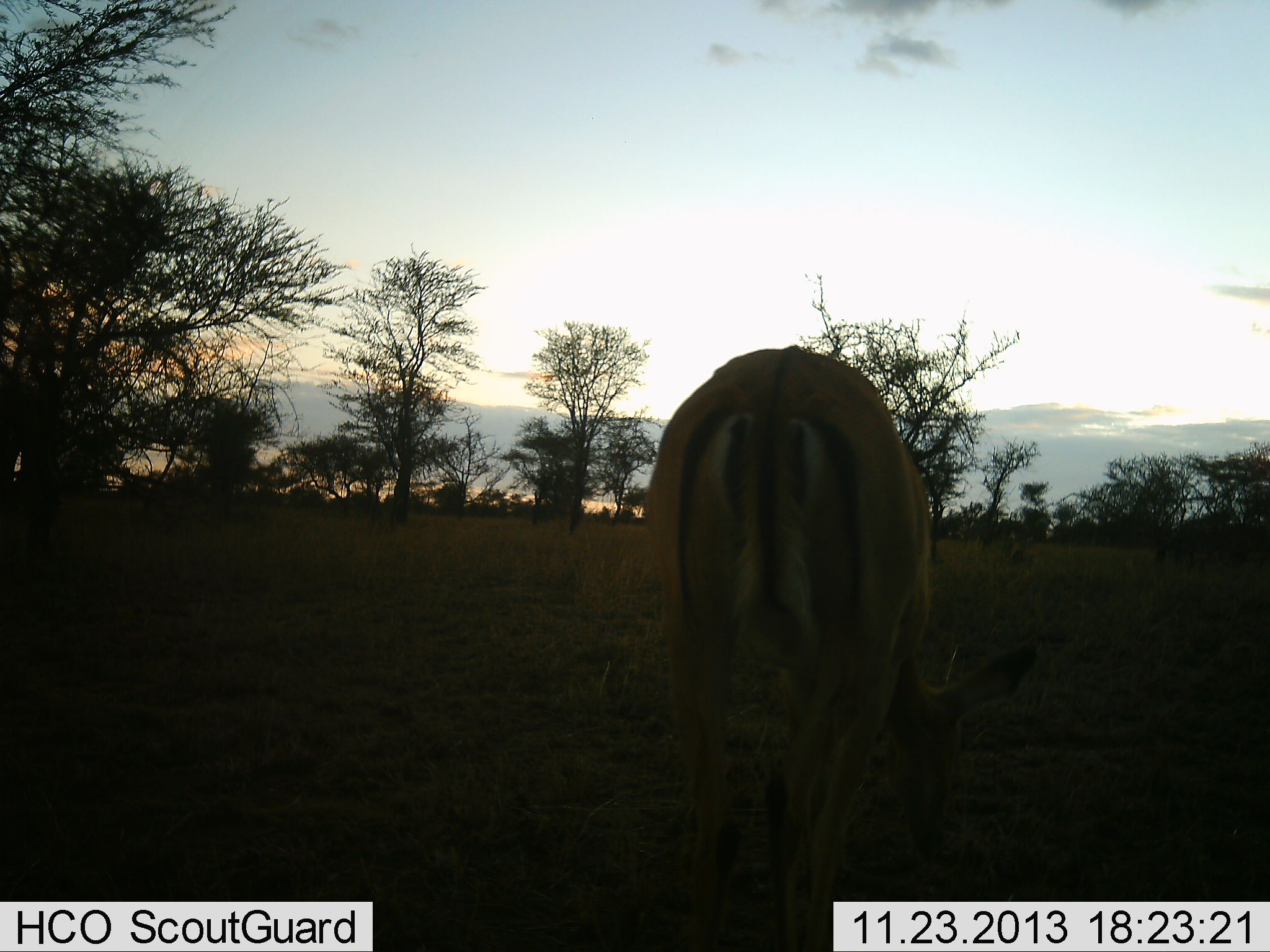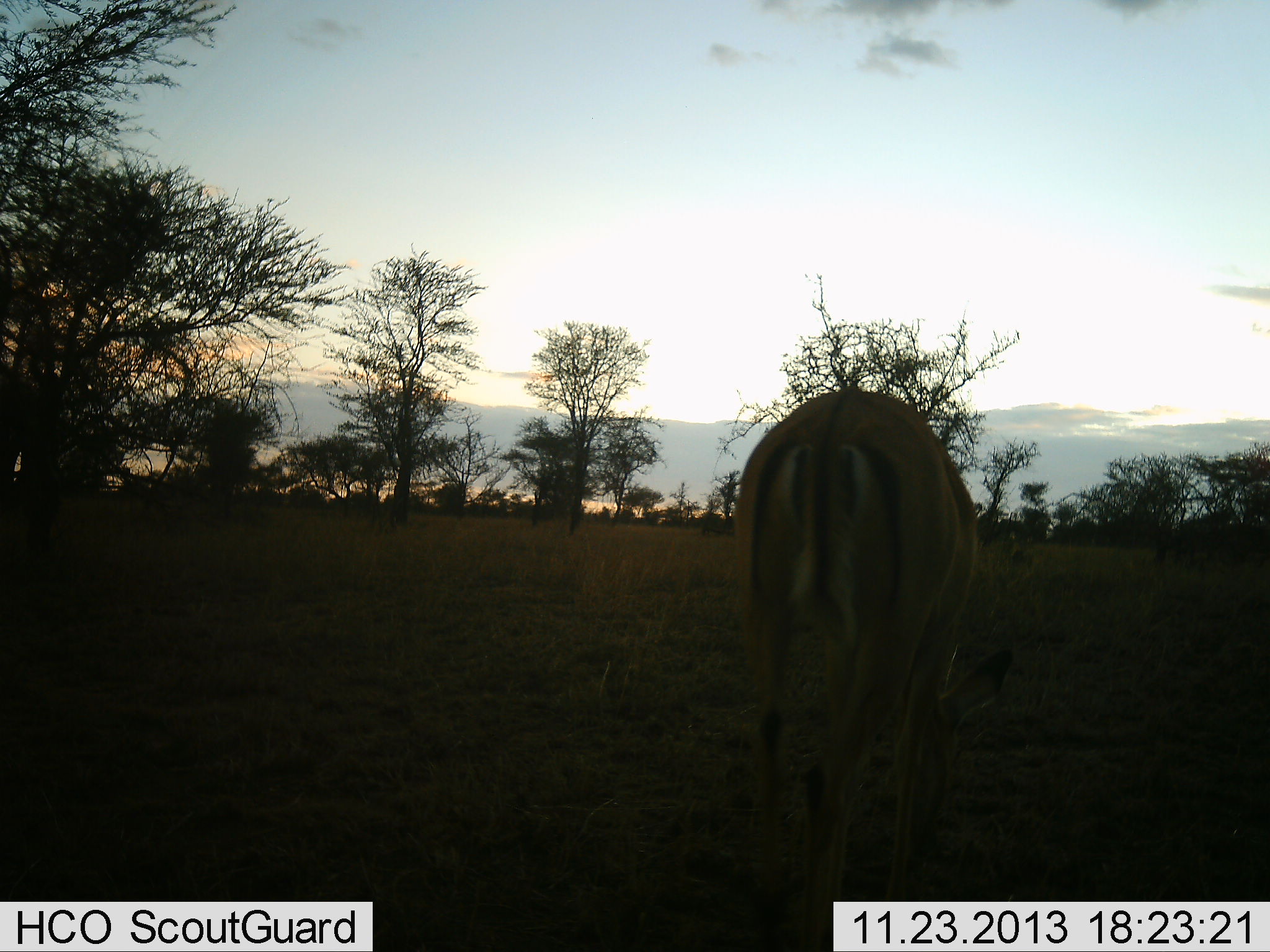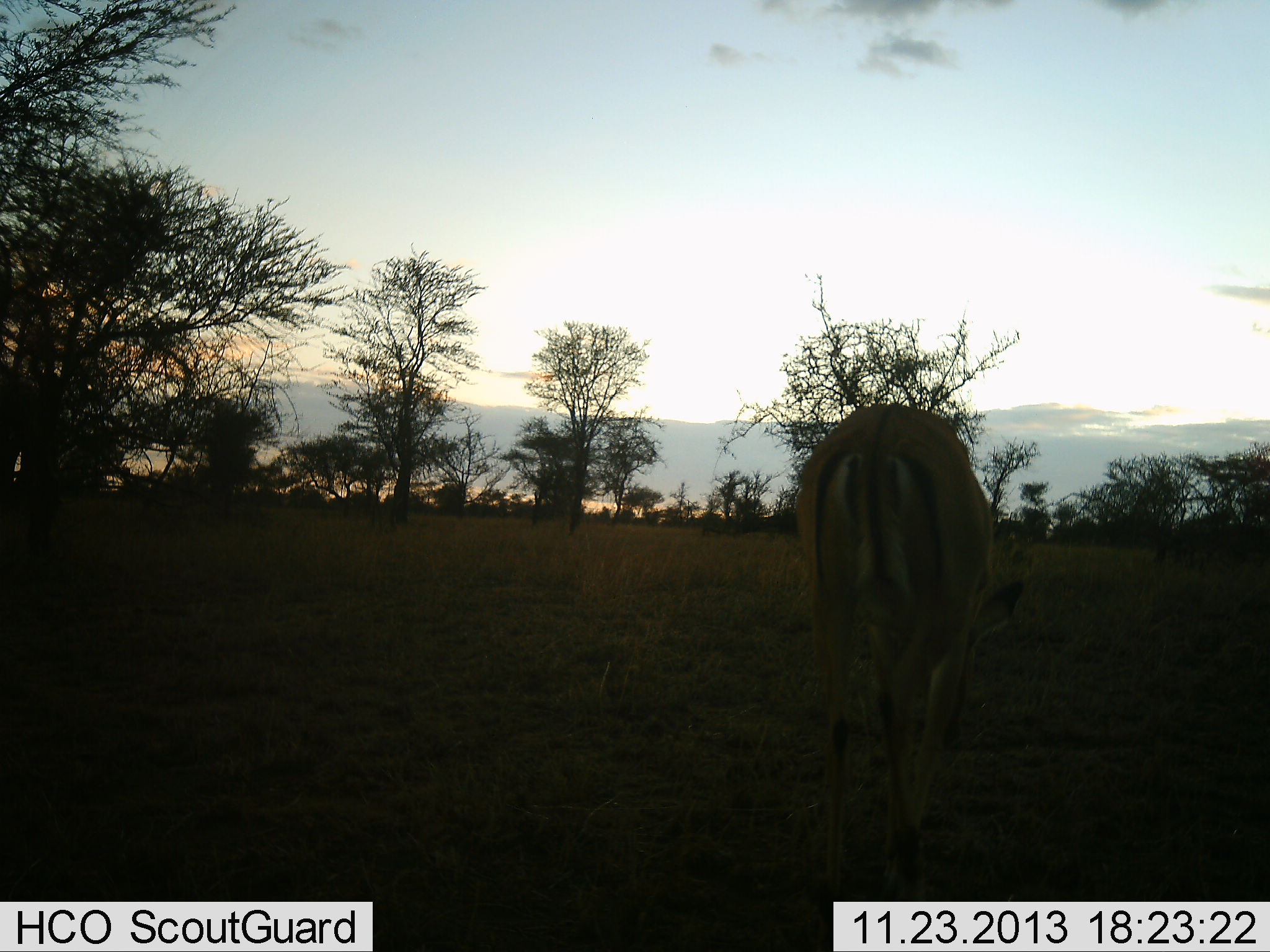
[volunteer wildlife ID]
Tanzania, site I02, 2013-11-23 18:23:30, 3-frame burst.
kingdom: Animalia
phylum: Chordata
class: Mammalia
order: Artiodactyla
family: Bovidae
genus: Aepyceros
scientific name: Aepyceros melampus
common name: impala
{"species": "impala (Aepyceros melampus)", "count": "1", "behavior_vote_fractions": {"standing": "10%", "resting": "0%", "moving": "40%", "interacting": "0%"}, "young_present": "0%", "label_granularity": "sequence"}